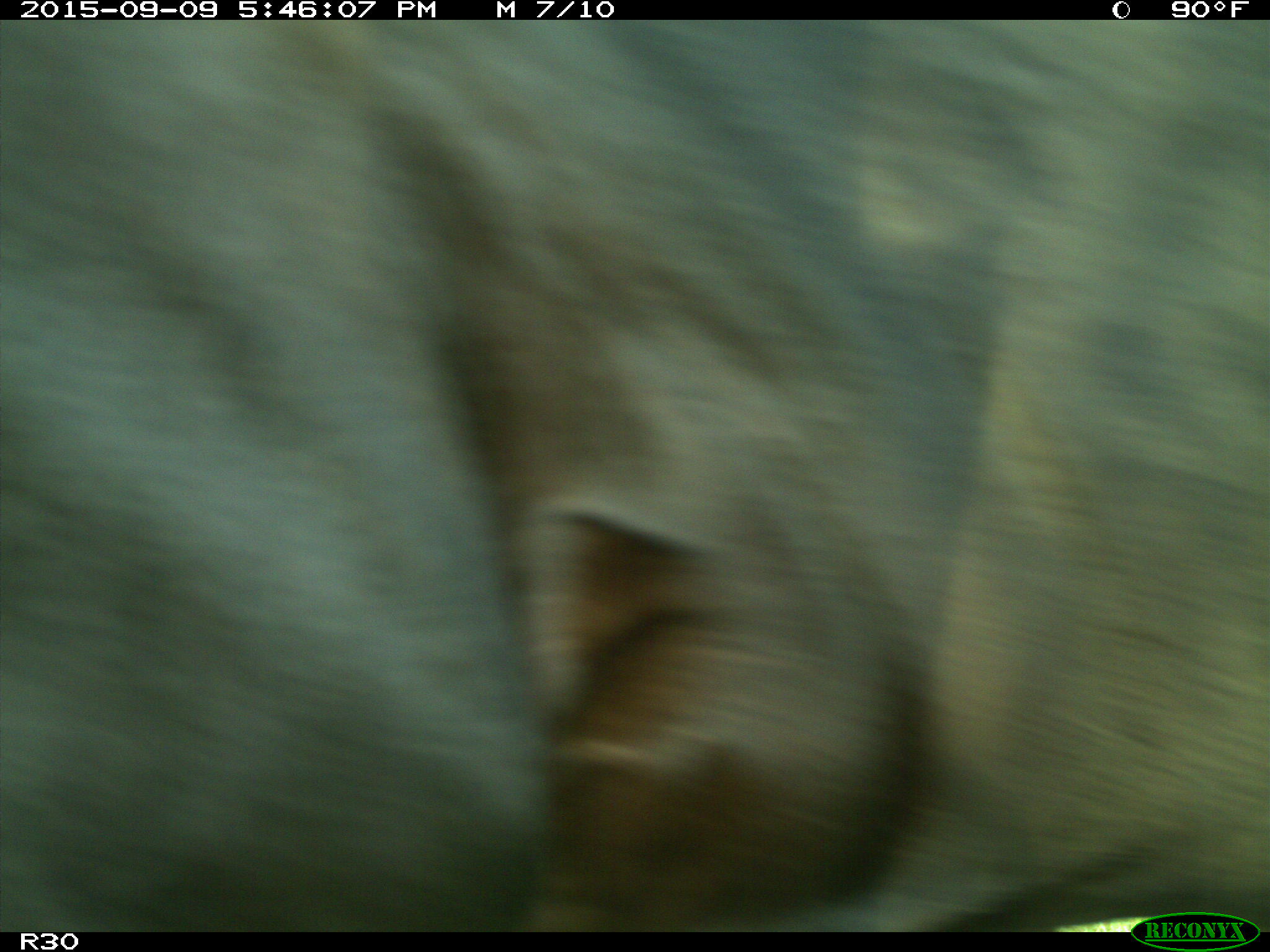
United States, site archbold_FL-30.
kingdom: Animalia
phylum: Chordata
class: Mammalia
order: Artiodactyla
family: Bovidae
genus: Bos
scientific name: Bos taurus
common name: domestic cow